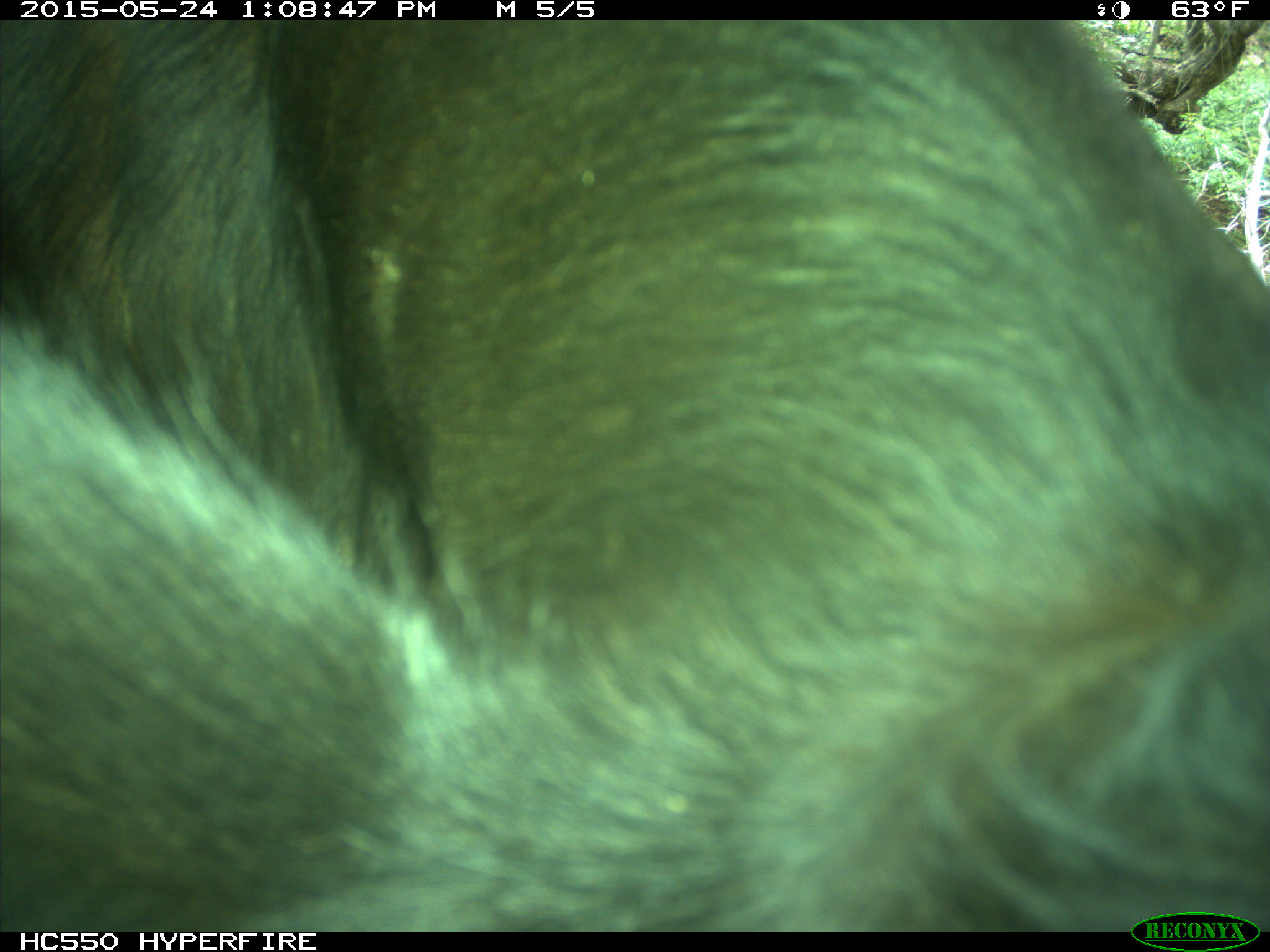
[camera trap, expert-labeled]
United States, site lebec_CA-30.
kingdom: Animalia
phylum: Chordata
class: Mammalia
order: Artiodactyla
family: Bovidae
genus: Bos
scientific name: Bos taurus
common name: domestic cow